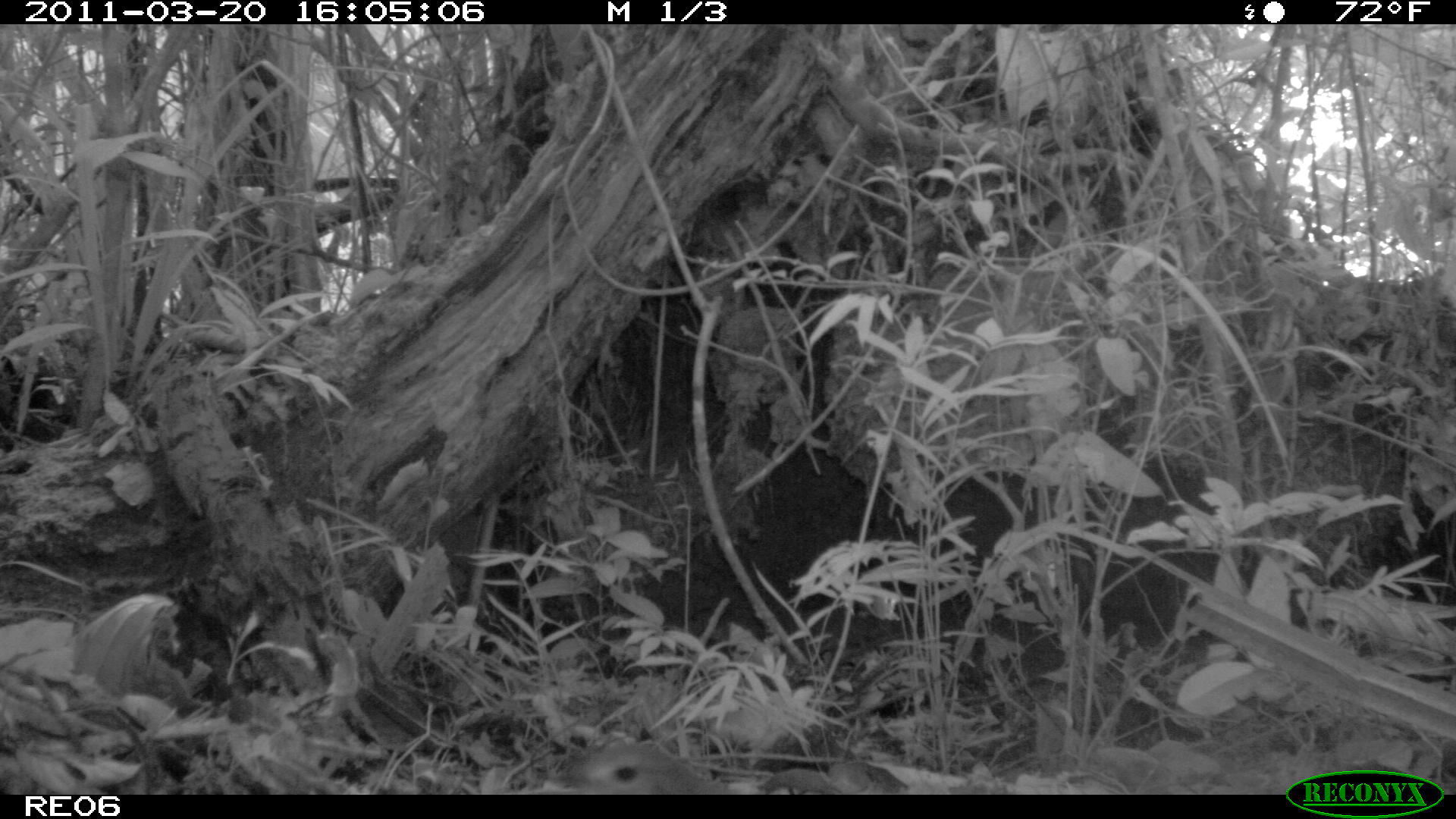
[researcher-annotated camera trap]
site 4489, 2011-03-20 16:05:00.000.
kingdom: Animalia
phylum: Chordata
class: Aves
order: Cuculiformes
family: Cuculidae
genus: Coua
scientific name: Coua serriana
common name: red-breasted coua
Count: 1.